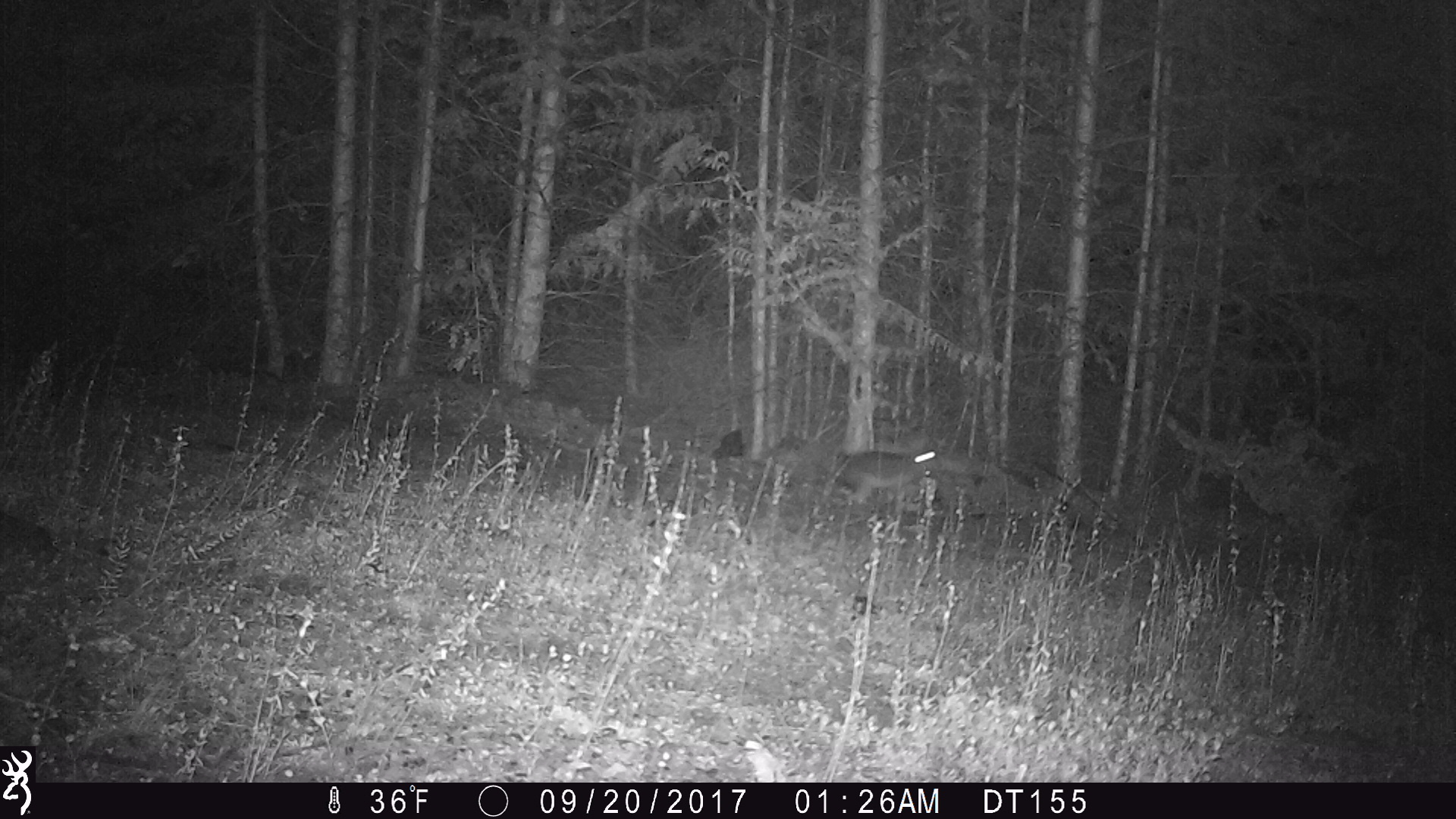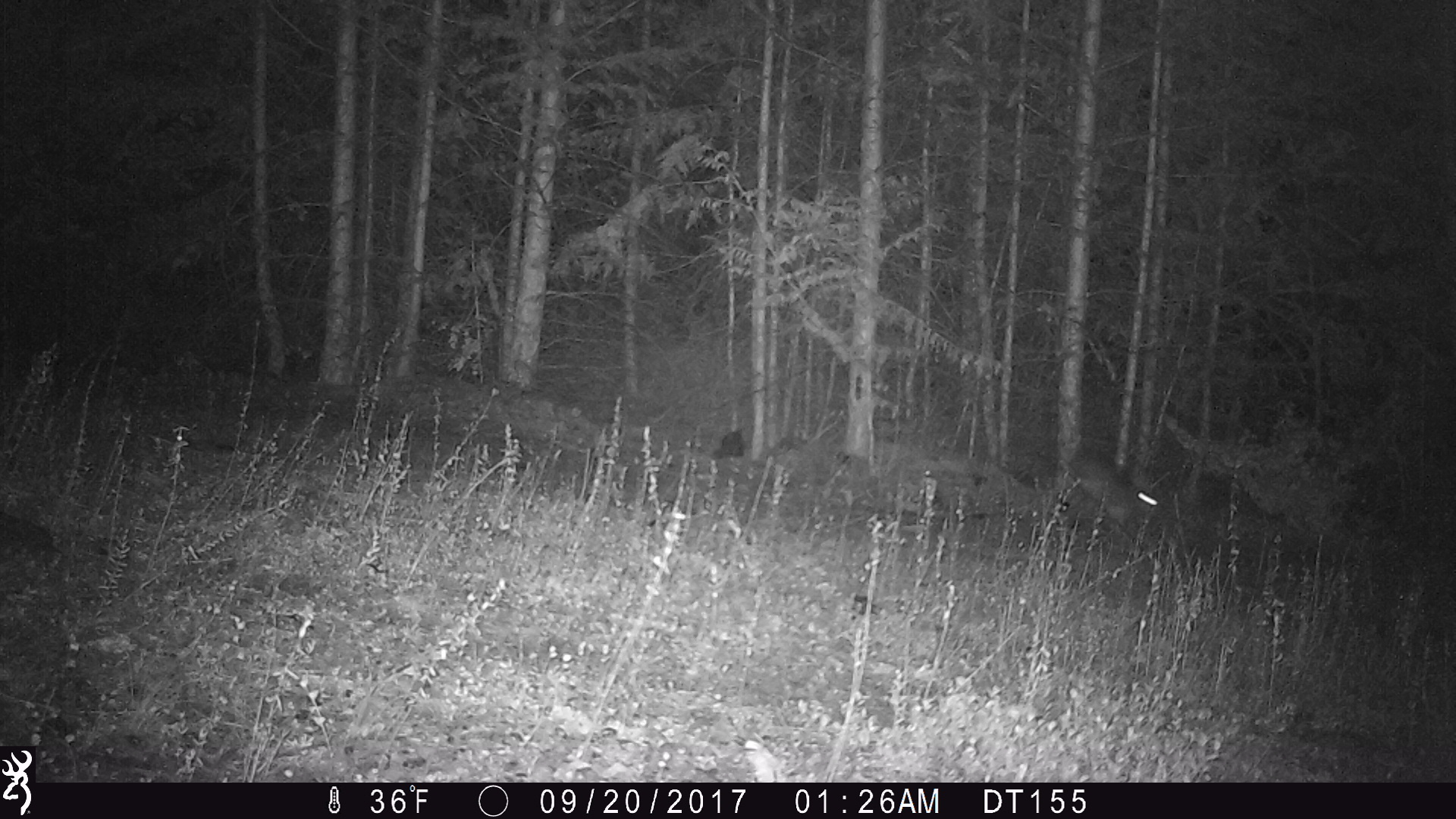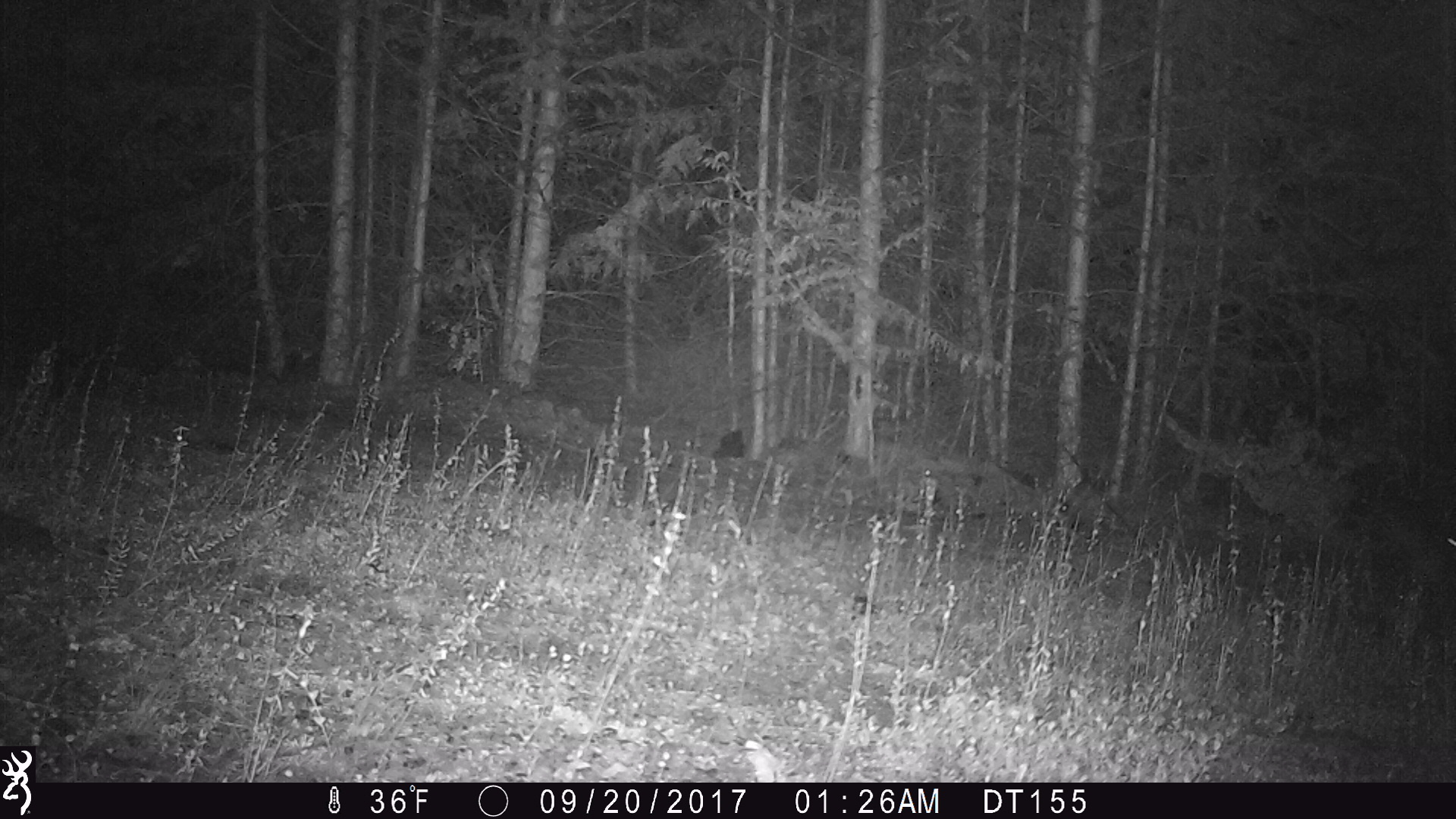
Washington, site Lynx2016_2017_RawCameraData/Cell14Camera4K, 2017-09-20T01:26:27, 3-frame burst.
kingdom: Animalia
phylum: Chordata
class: Mammalia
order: Lagomorpha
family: Leporidae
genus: Lepus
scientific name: Lepus americanus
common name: snowshoe hare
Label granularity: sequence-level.